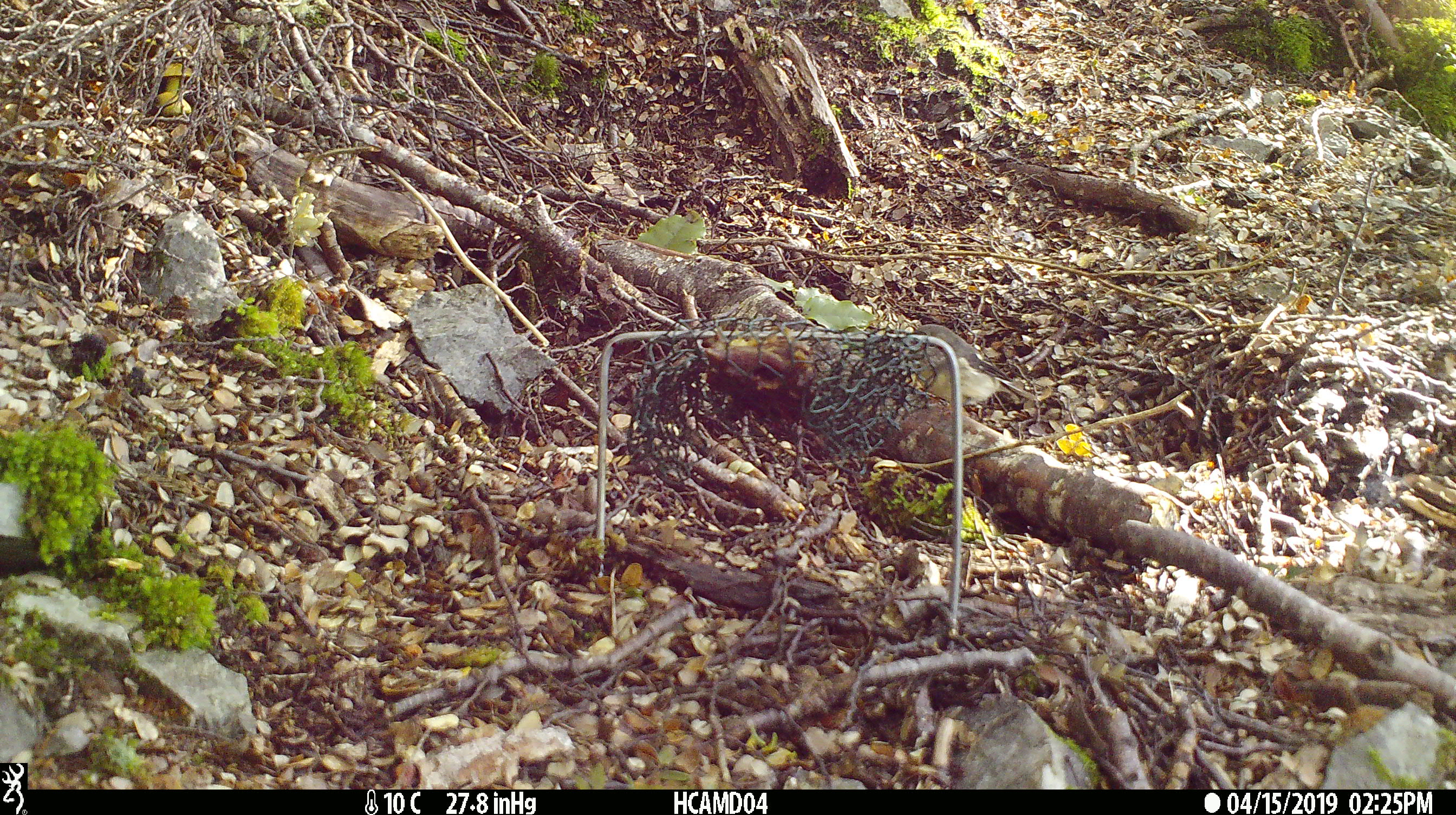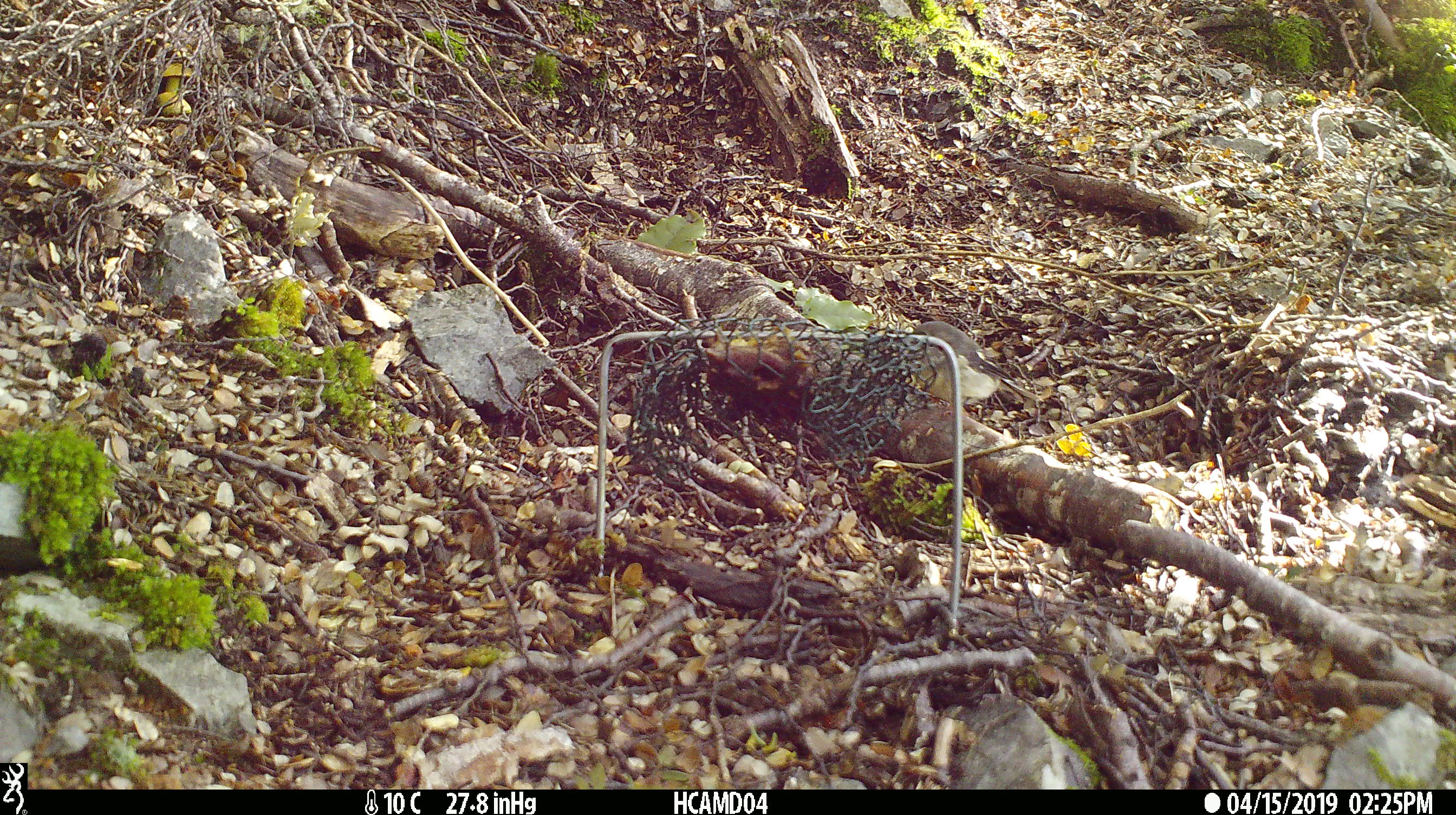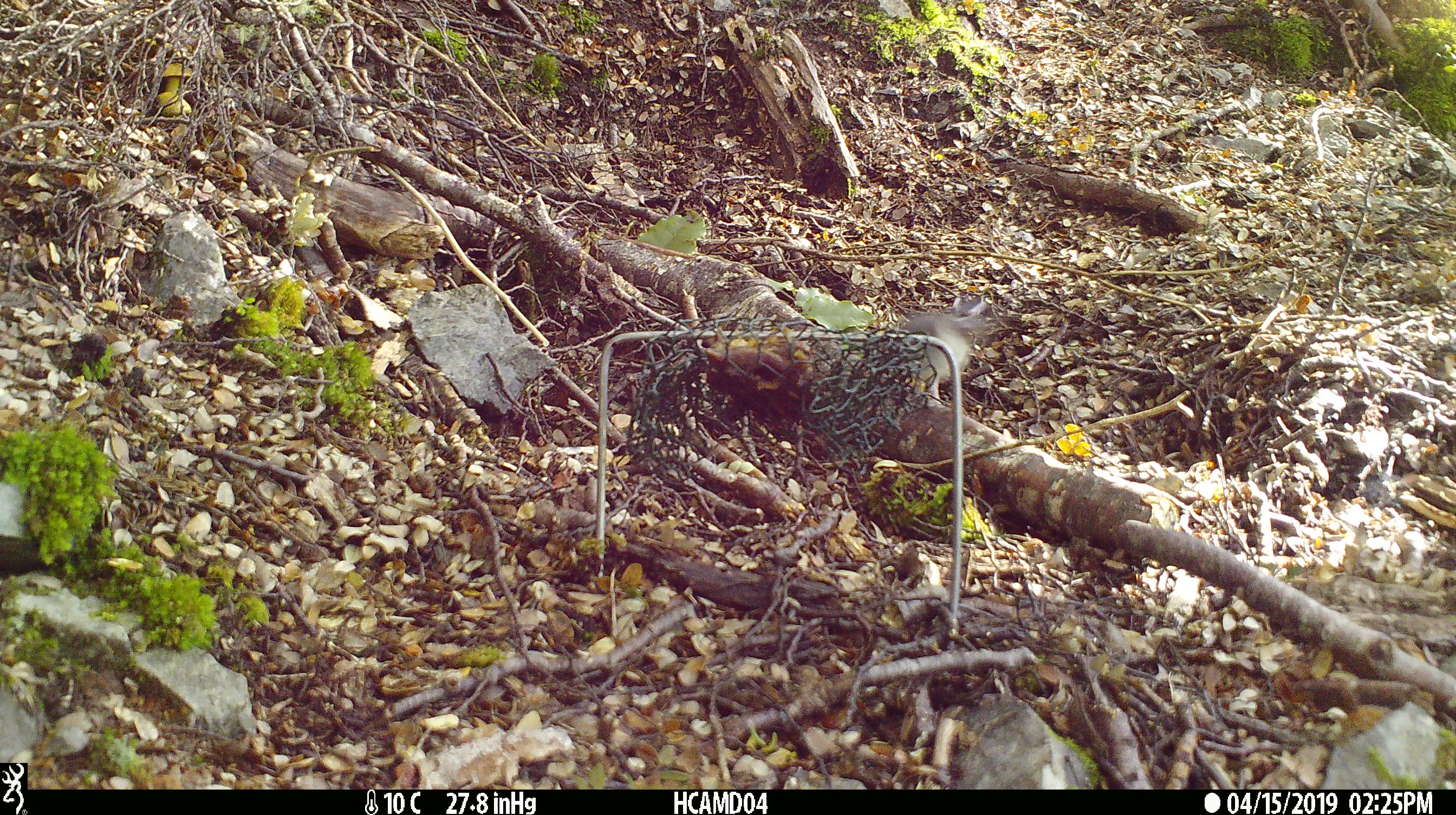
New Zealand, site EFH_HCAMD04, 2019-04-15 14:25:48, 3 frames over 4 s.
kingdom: Animalia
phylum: Chordata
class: Aves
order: Passeriformes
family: Petroicidae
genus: Petroica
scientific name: Petroica macrocephala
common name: tomtit